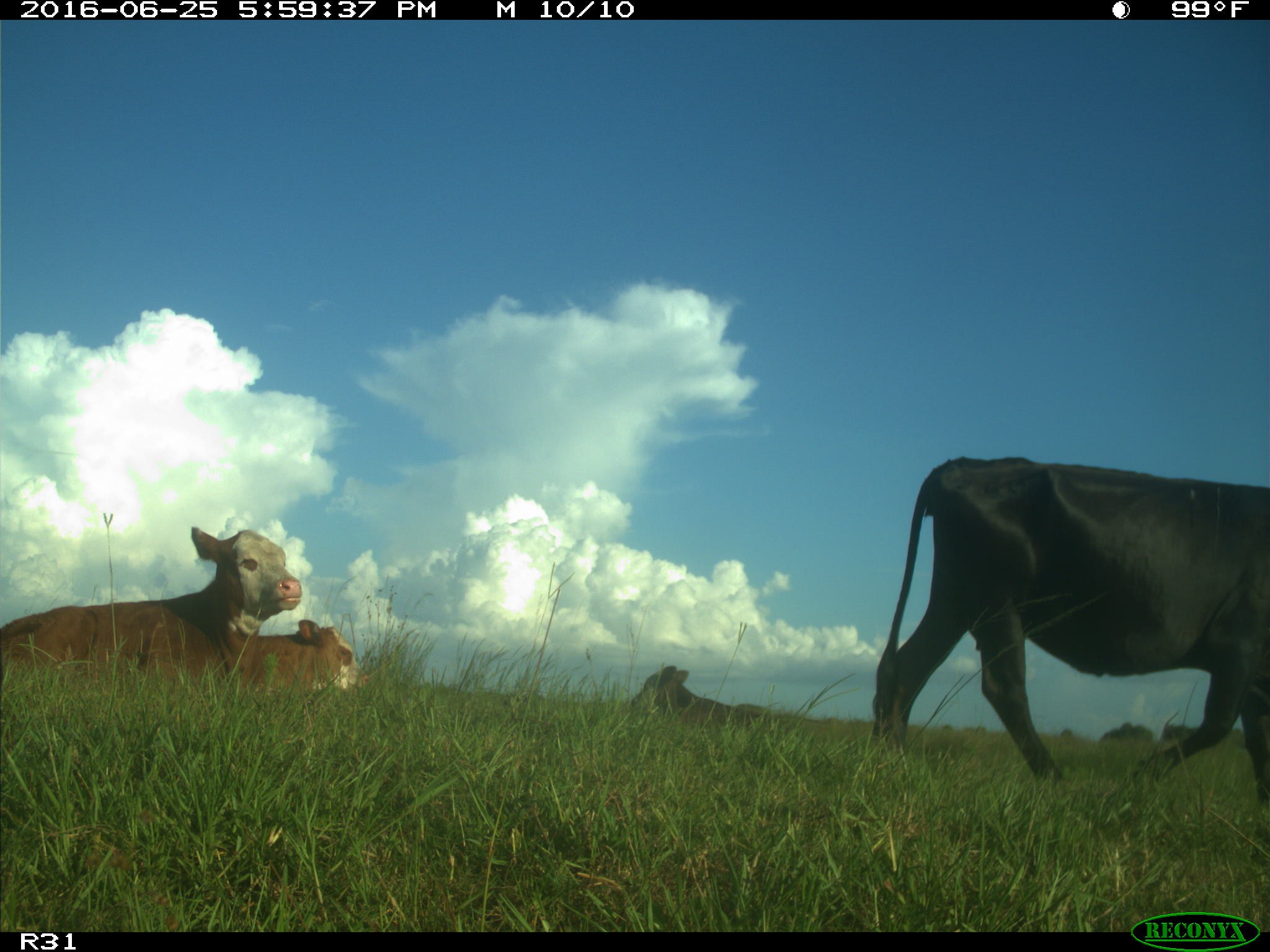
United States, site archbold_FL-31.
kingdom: Animalia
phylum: Chordata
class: Mammalia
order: Artiodactyla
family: Bovidae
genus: Bos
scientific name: Bos taurus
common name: domestic cow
Bos taurus (domestic cow).